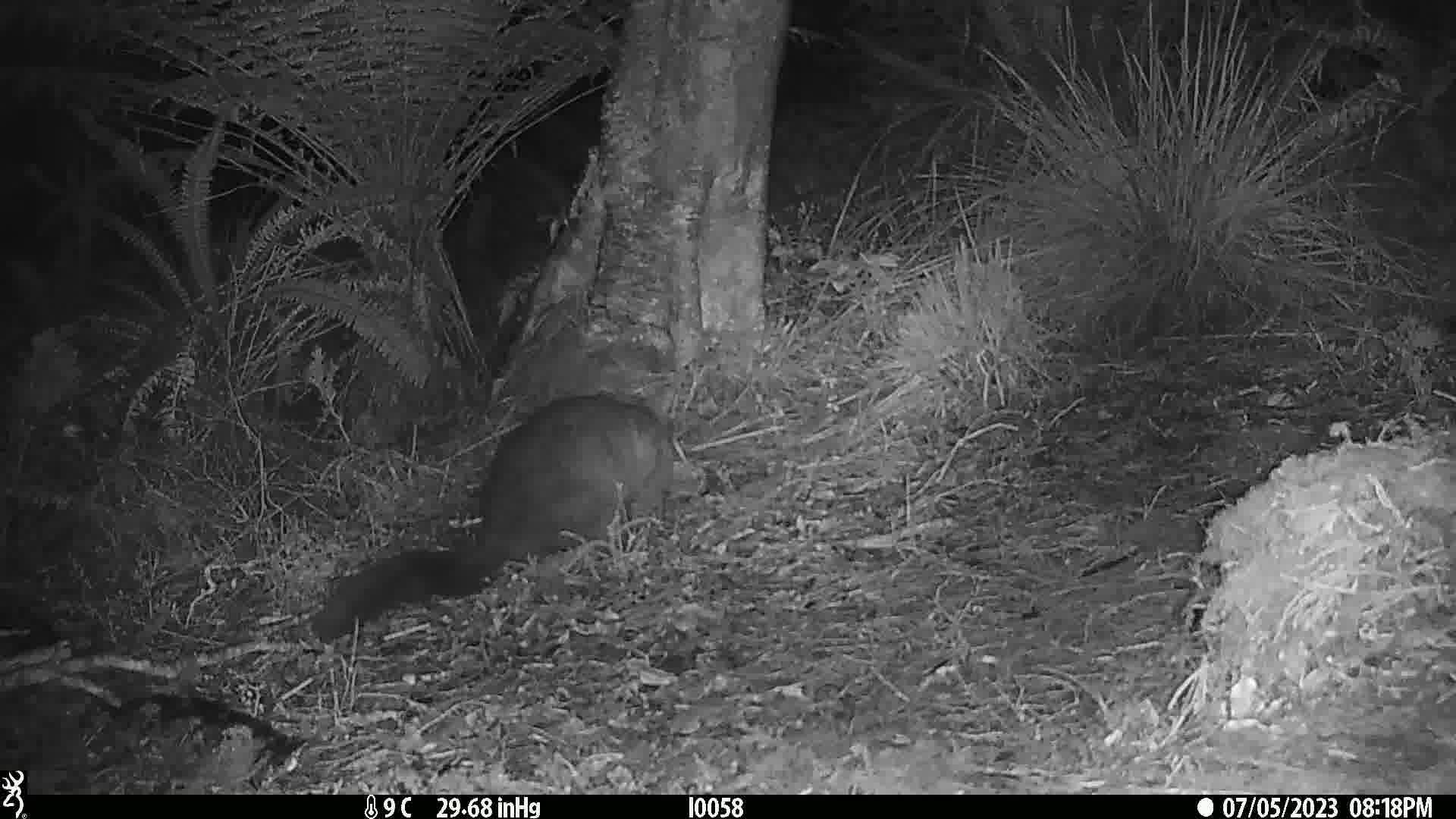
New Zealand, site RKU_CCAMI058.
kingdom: Animalia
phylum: Chordata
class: Mammalia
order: Diprotodontia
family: Phalangeridae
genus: Trichosurus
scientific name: Trichosurus vulpecula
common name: common brushtail possum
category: possum